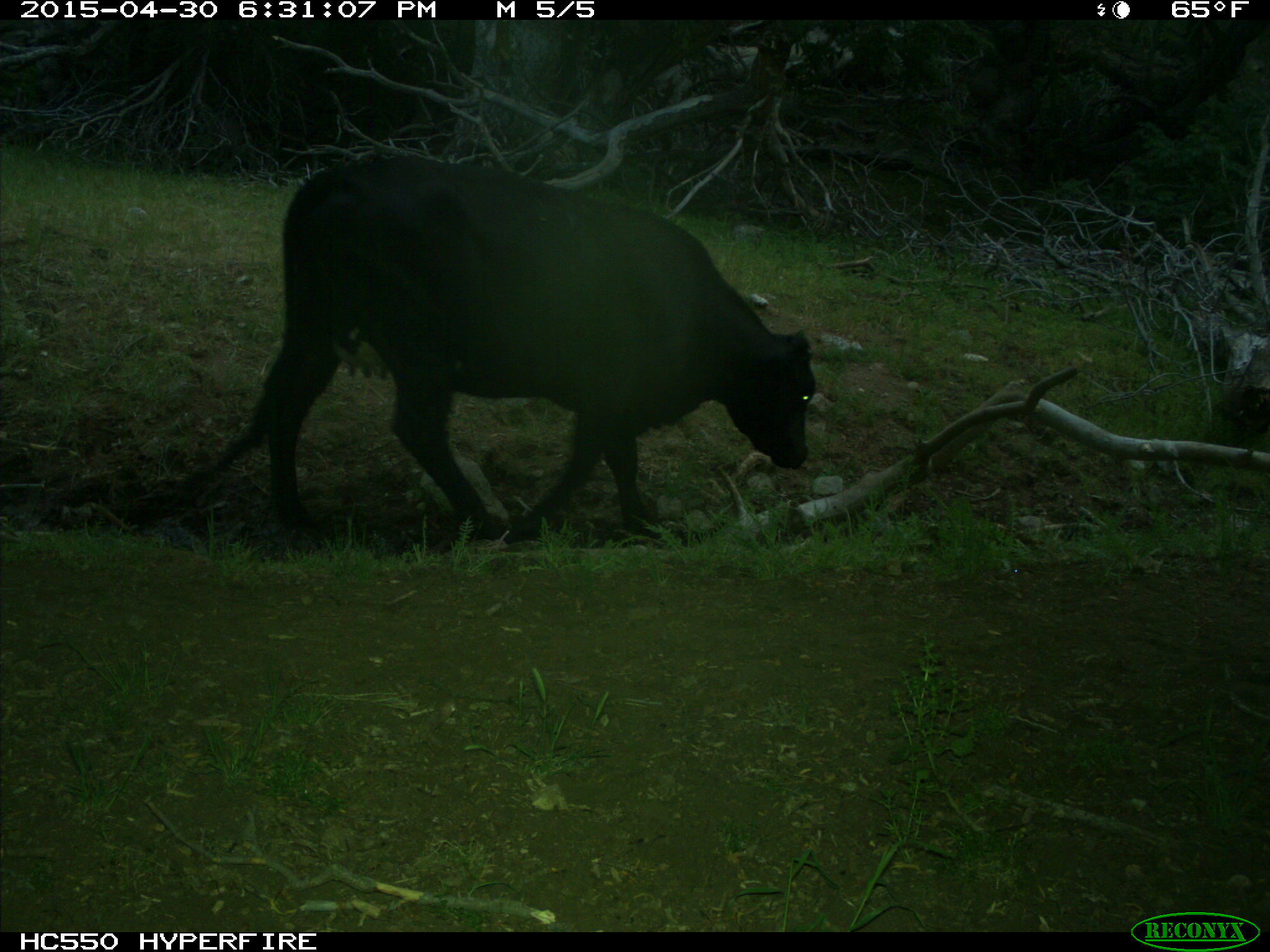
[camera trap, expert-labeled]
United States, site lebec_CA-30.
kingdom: Animalia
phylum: Chordata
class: Mammalia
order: Artiodactyla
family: Bovidae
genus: Bos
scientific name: Bos taurus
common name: domestic cow